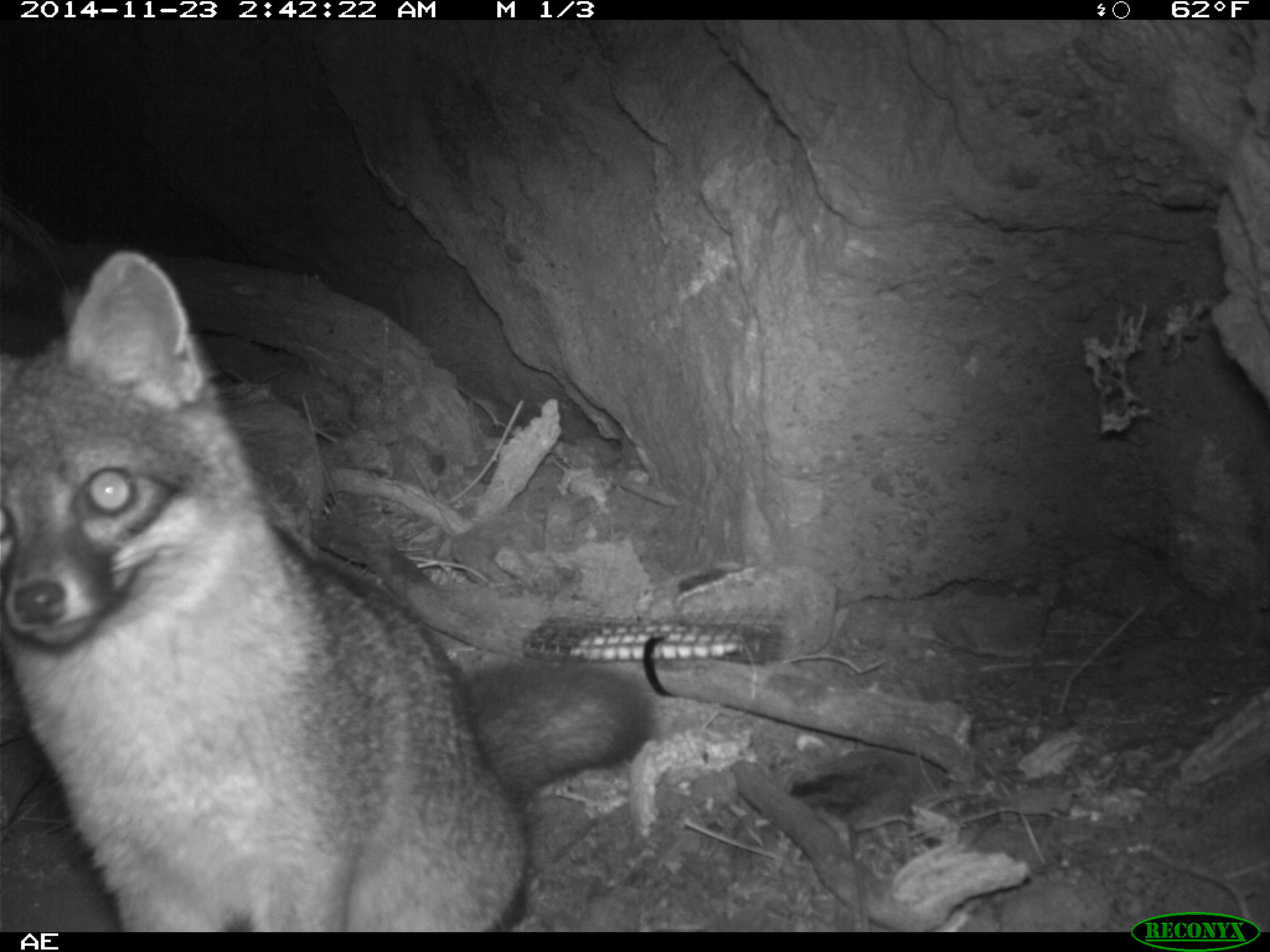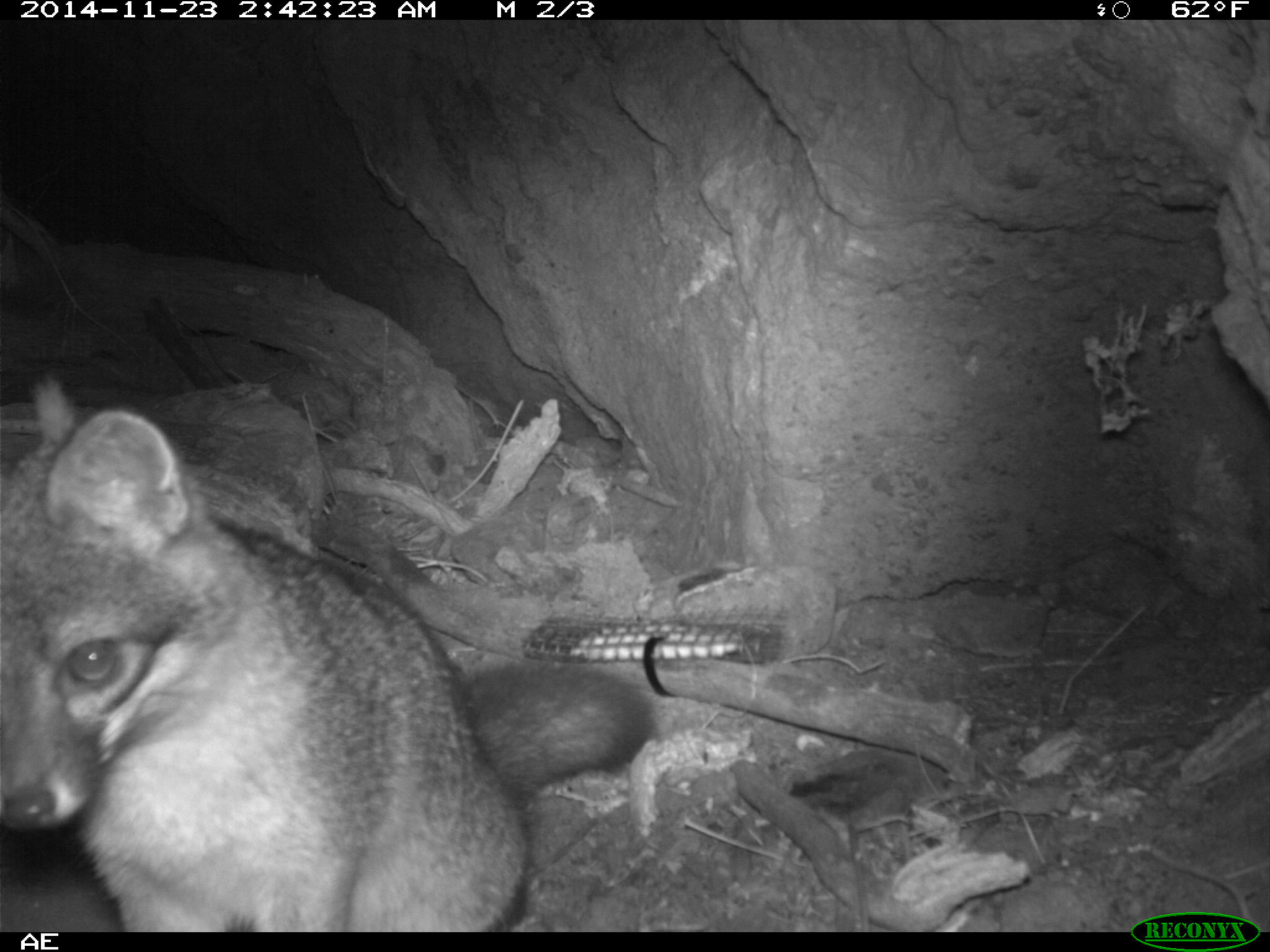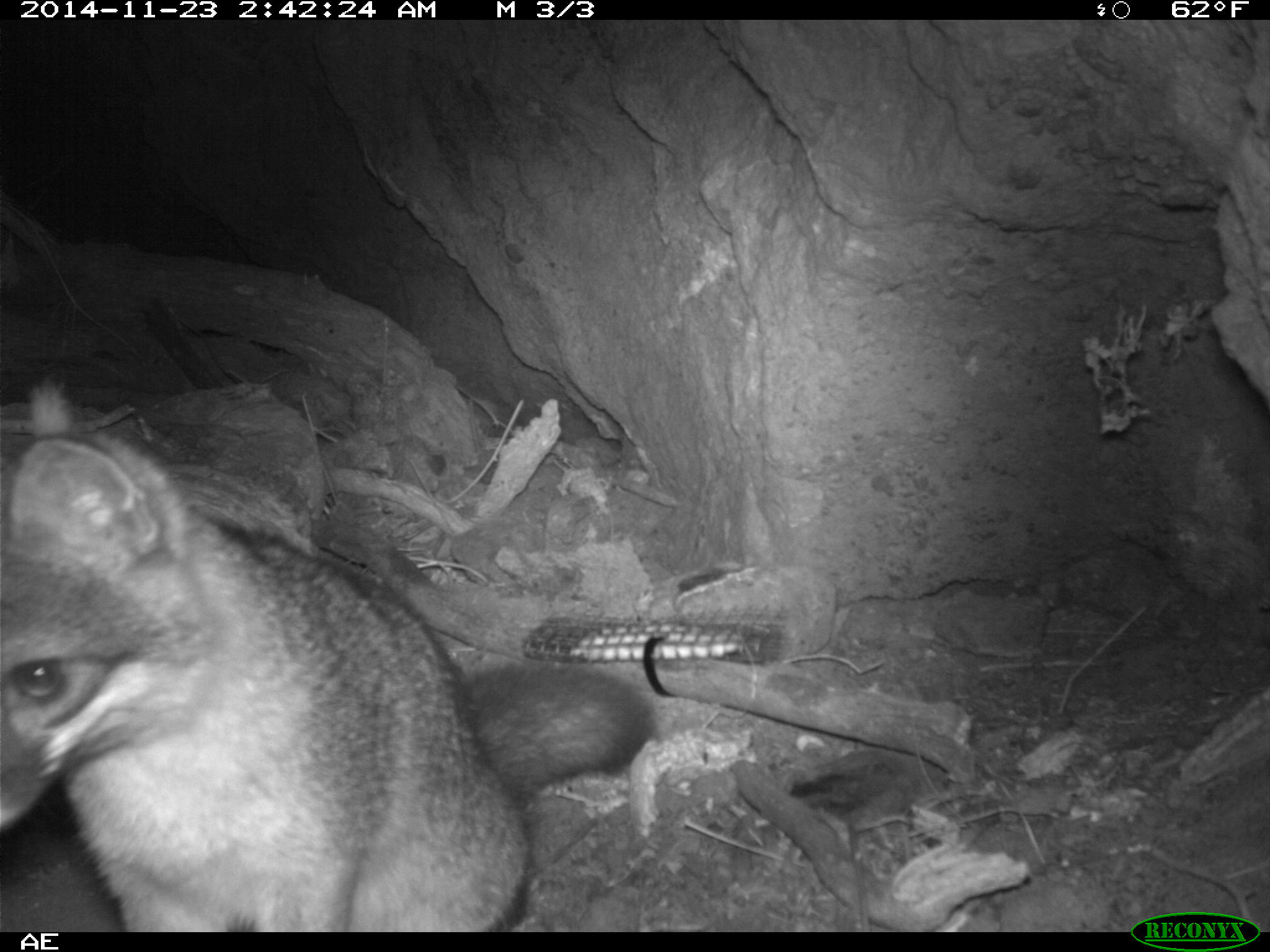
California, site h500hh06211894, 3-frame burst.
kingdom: Animalia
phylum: Chordata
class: Mammalia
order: Carnivora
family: Canidae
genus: Urocyon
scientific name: Urocyon littoralis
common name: island fox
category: fox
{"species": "fox (island fox) (Urocyon littoralis)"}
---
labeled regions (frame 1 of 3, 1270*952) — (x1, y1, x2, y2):
fox: (0, 250, 657, 933)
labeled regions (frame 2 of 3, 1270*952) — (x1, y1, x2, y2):
fox: (0, 374, 655, 933)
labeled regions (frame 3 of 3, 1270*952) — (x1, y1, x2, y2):
fox: (0, 432, 657, 930)